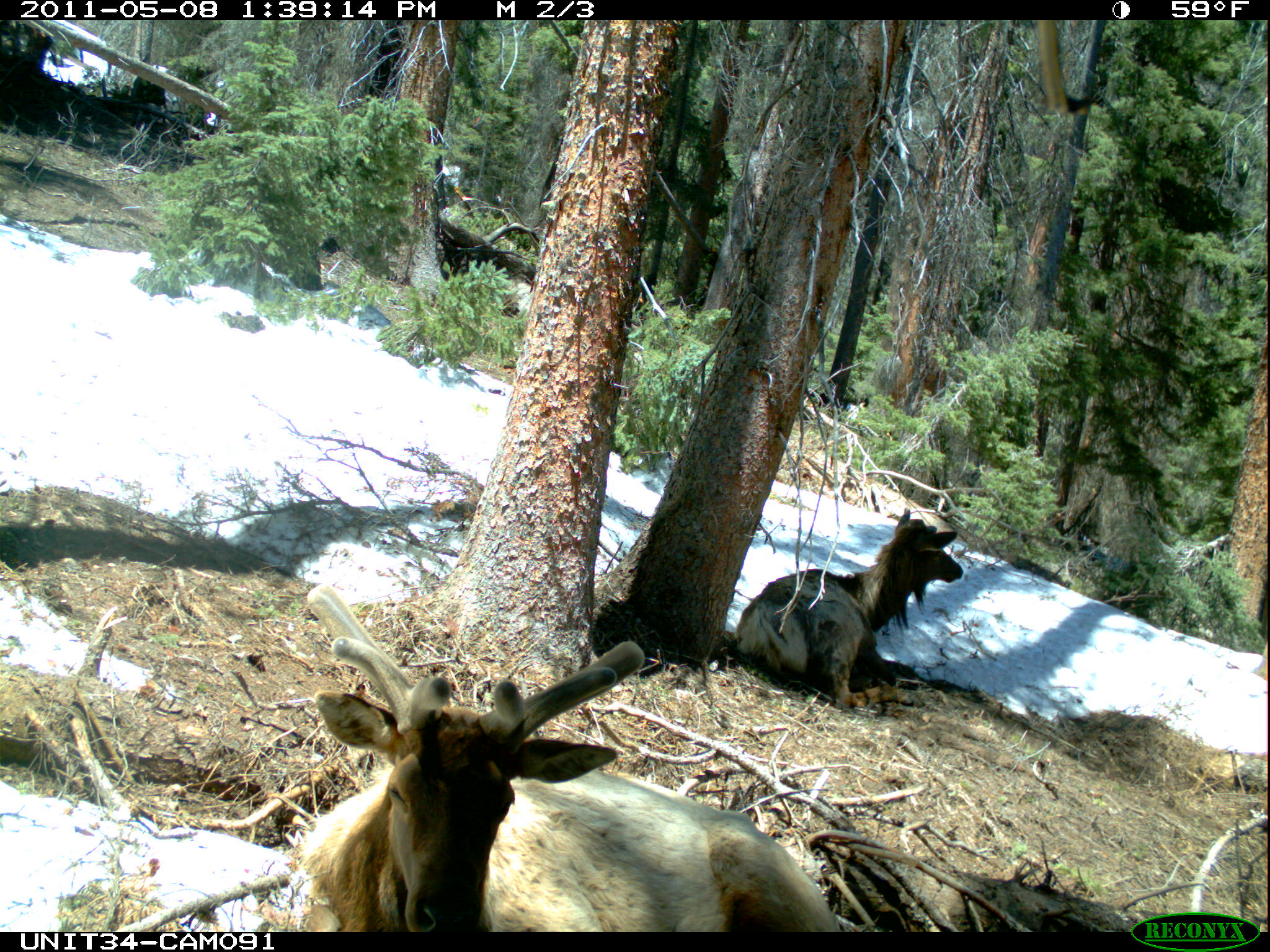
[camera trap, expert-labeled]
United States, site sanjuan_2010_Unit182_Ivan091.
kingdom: Animalia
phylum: Chordata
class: Mammalia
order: Artiodactyla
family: Cervidae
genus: Cervus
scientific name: Cervus elaphus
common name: red deer